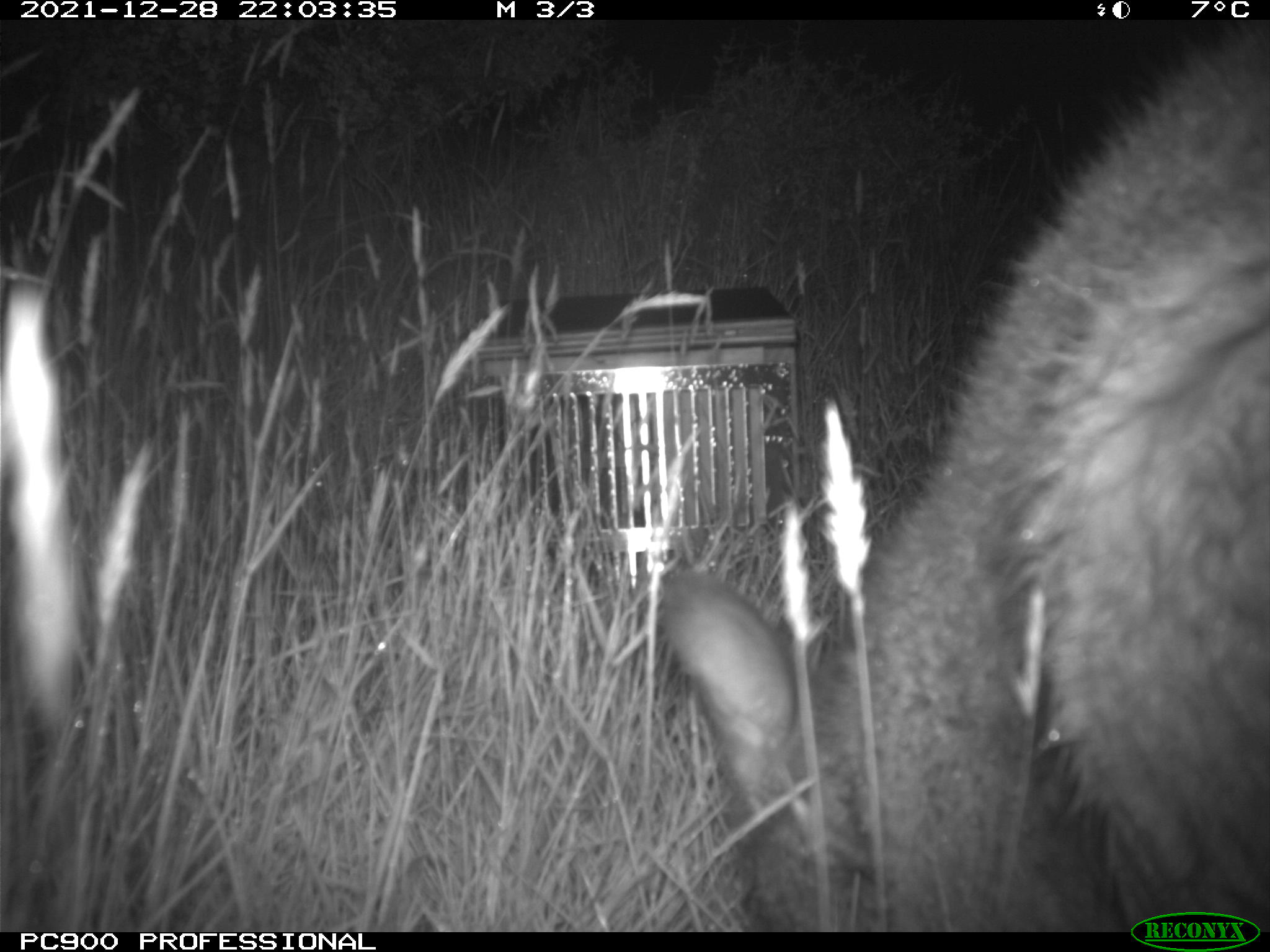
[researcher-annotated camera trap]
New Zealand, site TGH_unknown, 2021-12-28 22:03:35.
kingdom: Animalia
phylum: Chordata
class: Mammalia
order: Diprotodontia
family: Macropodidae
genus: Notamacropus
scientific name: Notamacropus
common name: wallaby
Wallaby (Notamacropus).